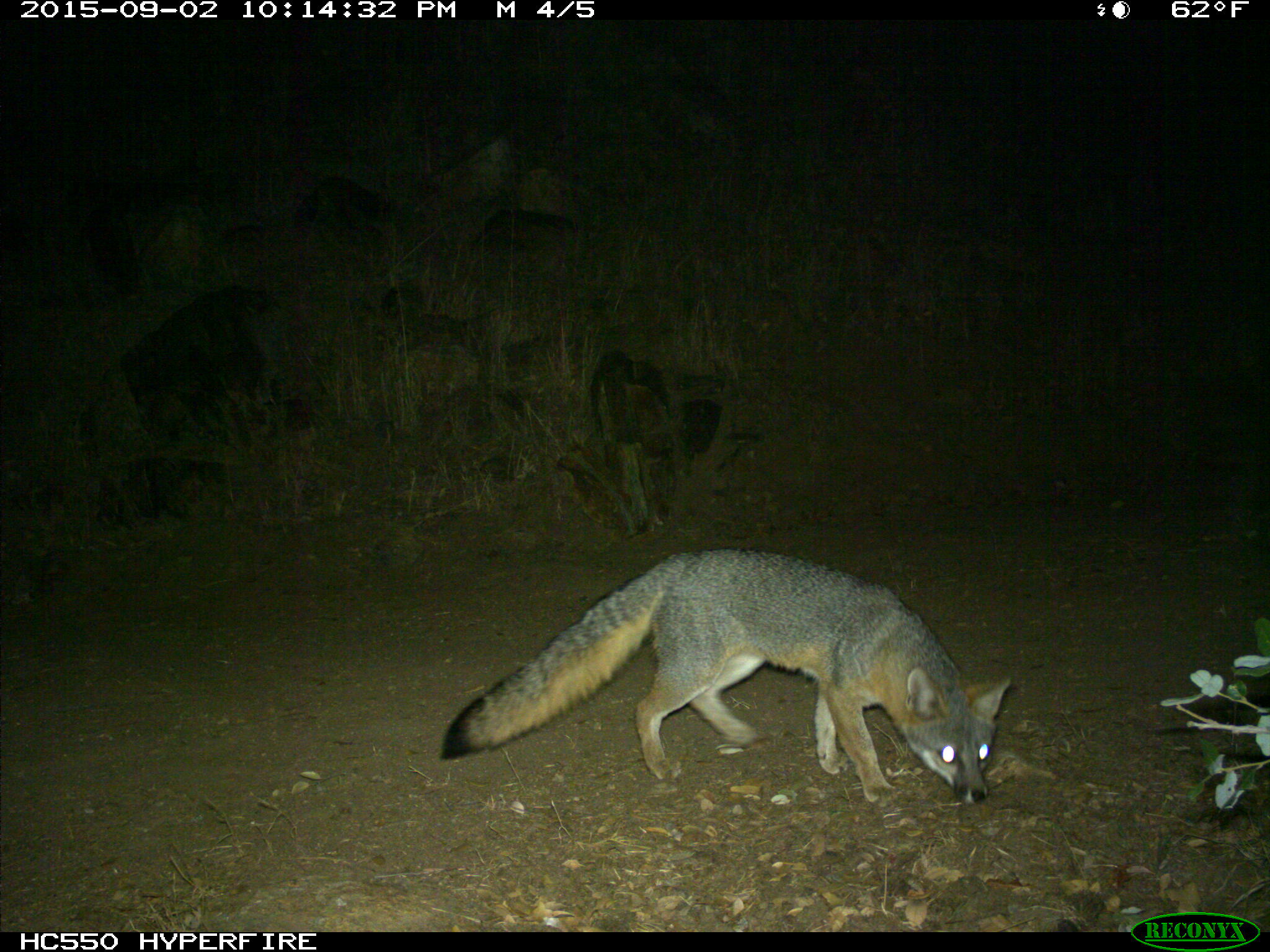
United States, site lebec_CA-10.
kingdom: Animalia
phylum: Chordata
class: Mammalia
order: Carnivora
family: Canidae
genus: Urocyon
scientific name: Urocyon cinereoargenteus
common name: gray fox